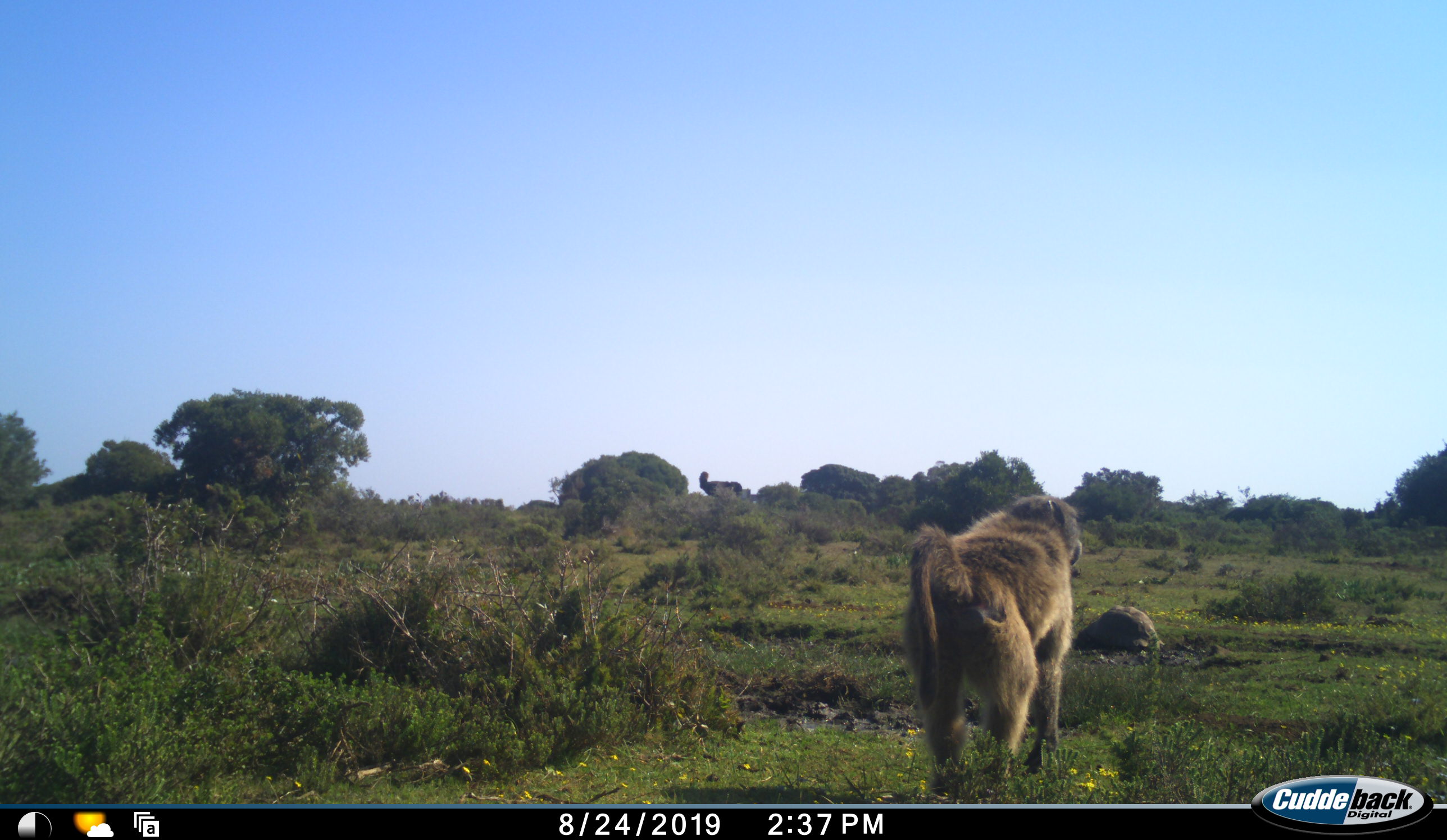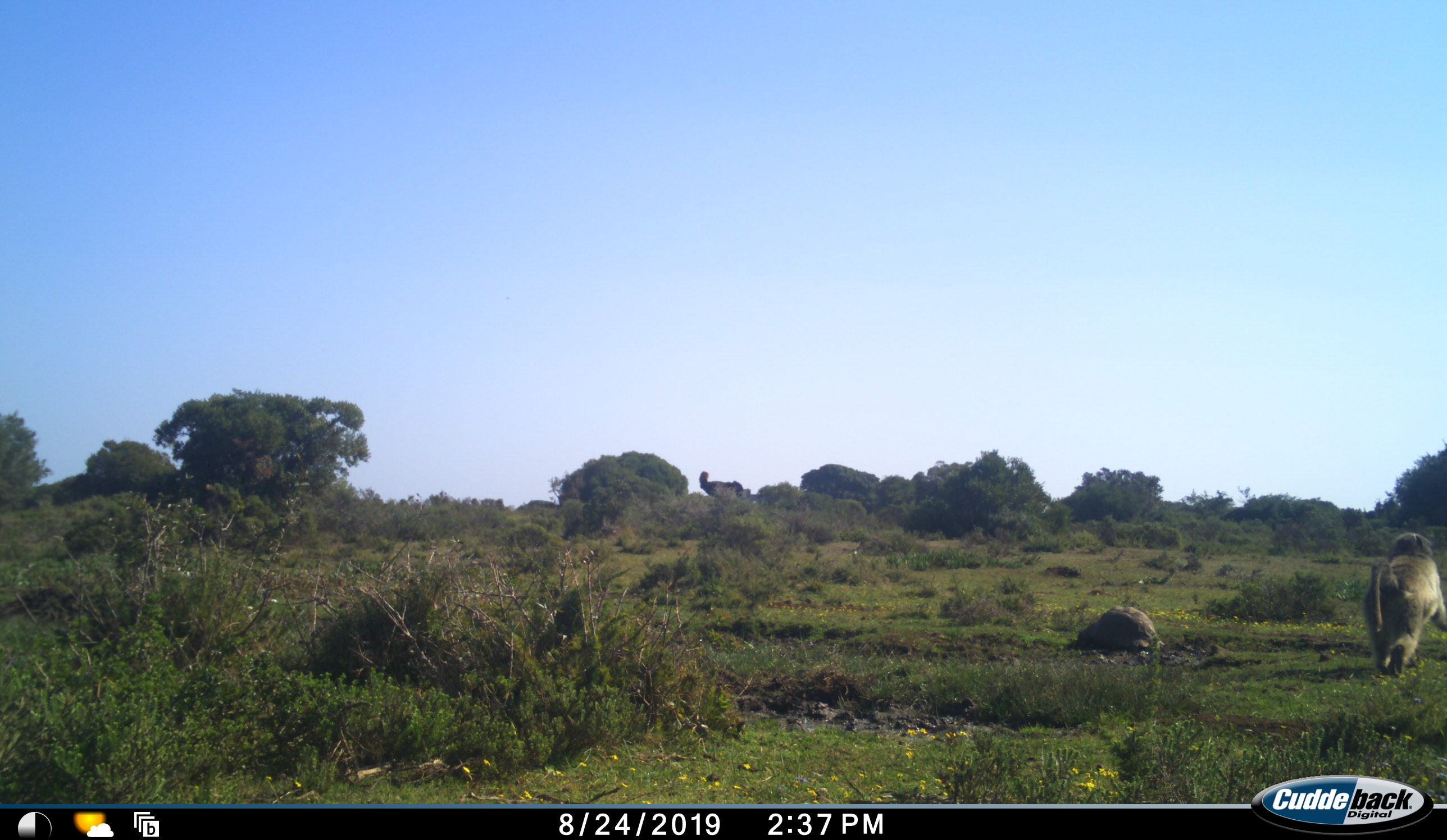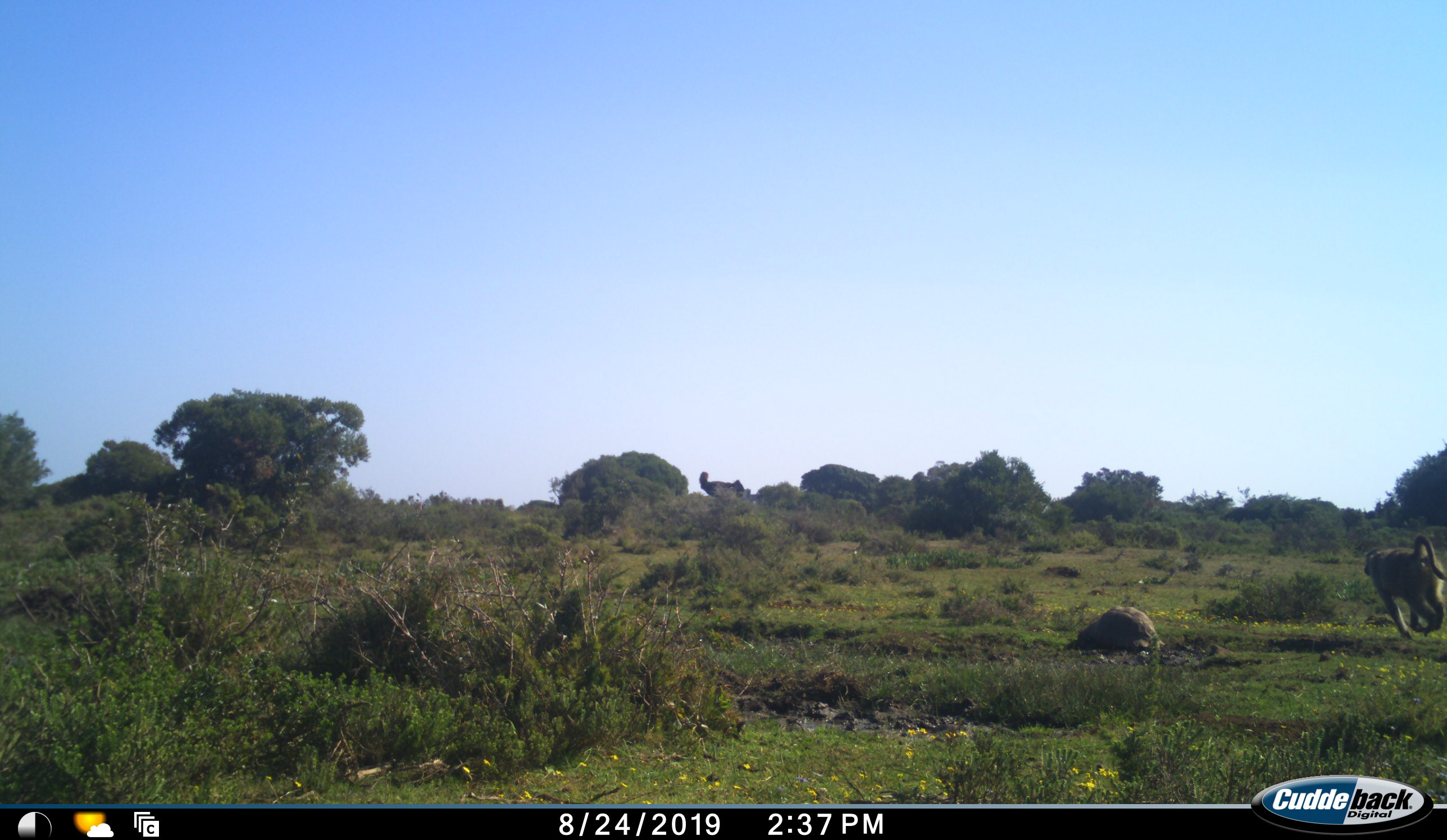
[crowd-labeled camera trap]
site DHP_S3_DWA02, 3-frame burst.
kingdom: Animalia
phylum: Chordata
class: Mammalia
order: Primates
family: Cercopithecidae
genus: Papio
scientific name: Papio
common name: baboon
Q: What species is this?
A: Baboon (Papio).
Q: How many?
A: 1.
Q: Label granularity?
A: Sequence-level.